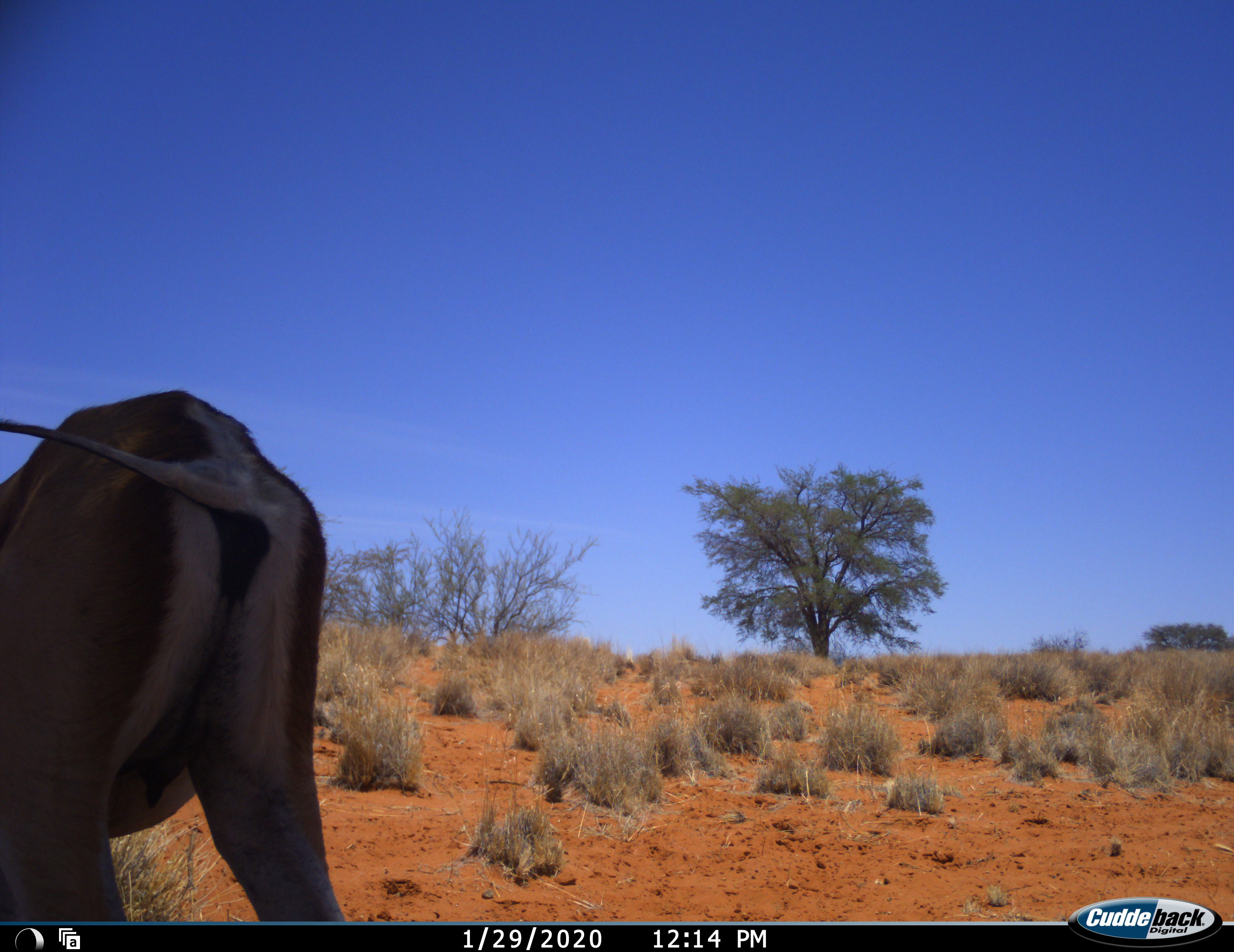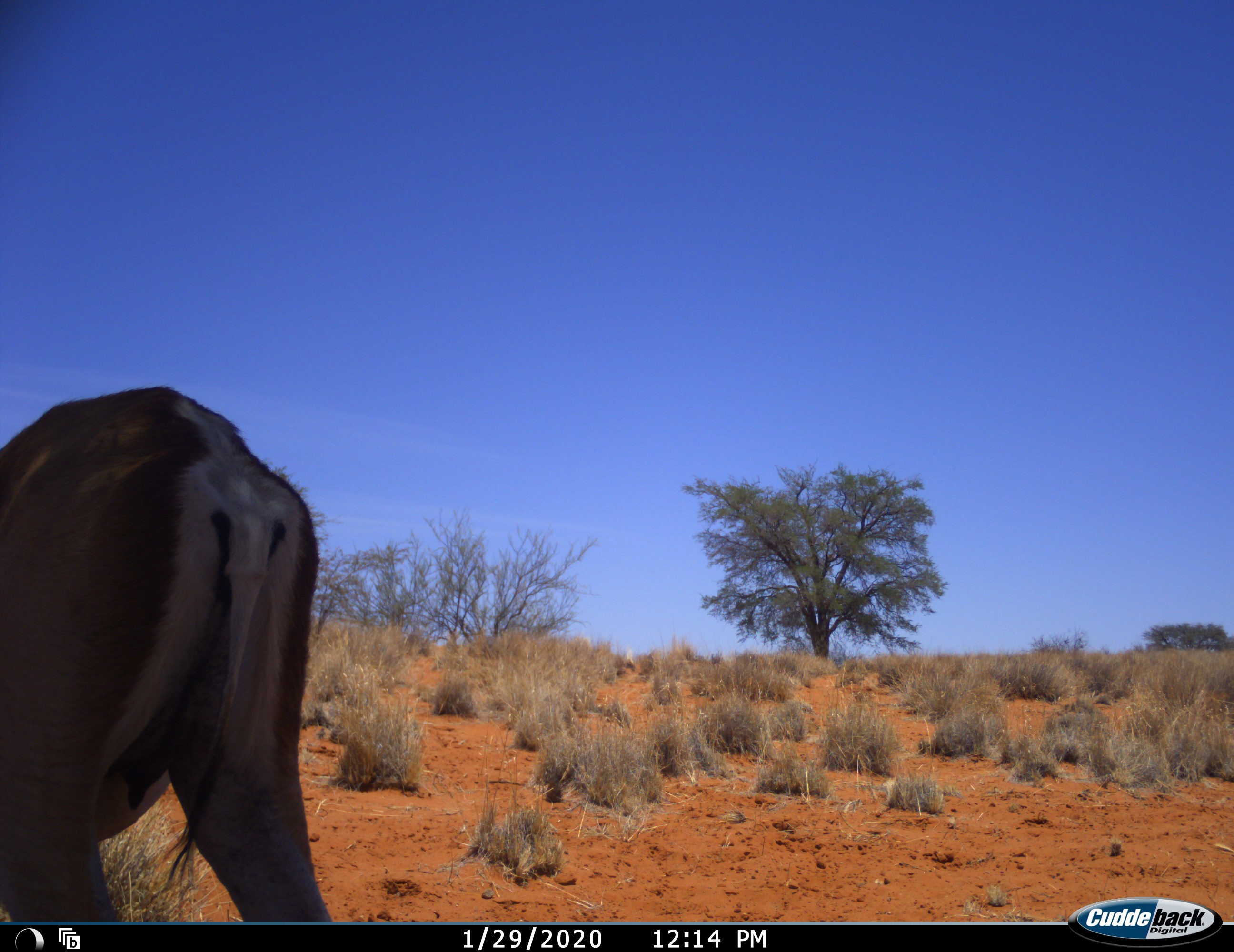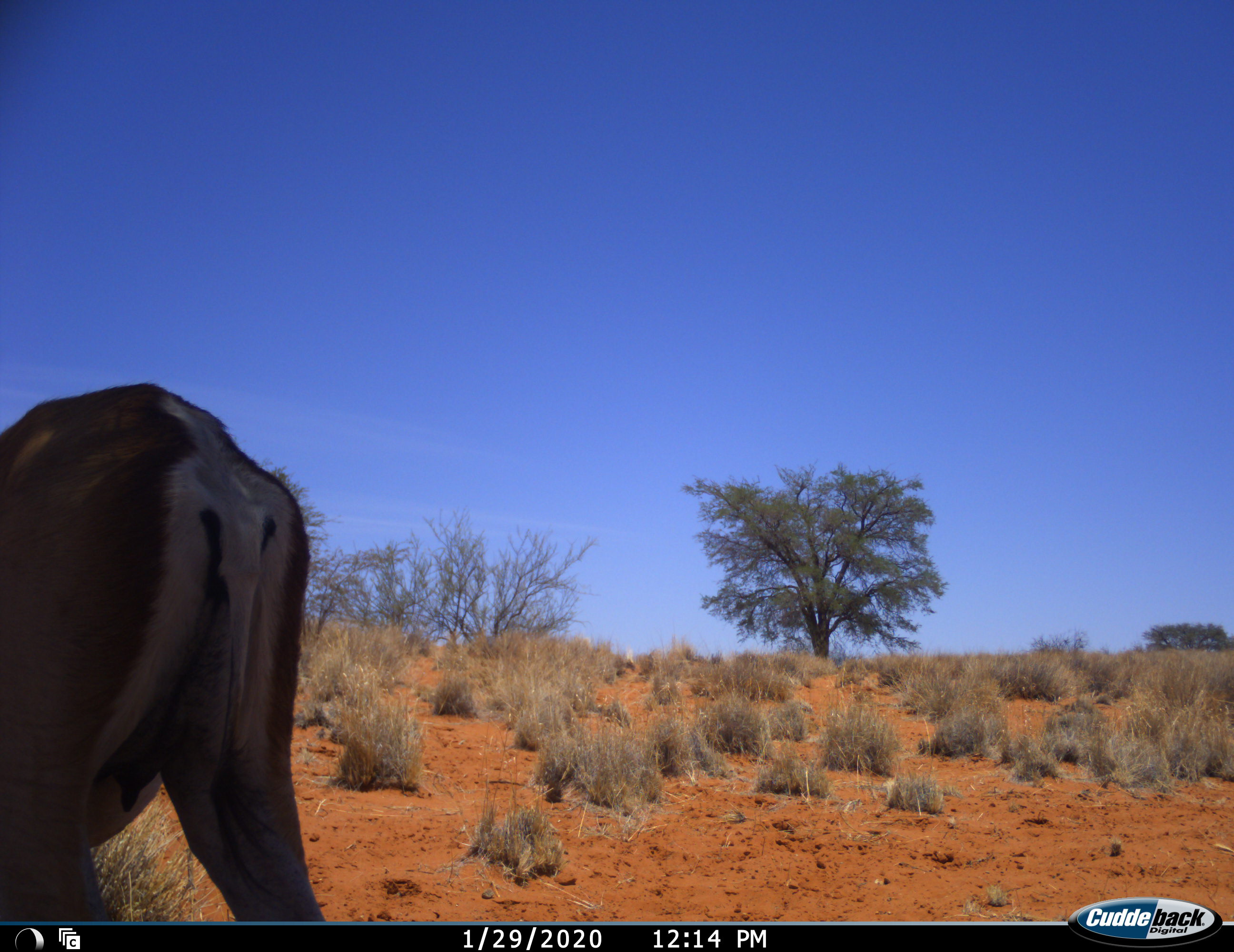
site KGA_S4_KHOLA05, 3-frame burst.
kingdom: Animalia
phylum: Chordata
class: Mammalia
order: Artiodactyla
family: Bovidae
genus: Antidorcas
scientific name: Antidorcas marsupialis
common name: springbok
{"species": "springbok (Antidorcas marsupialis)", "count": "1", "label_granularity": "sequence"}